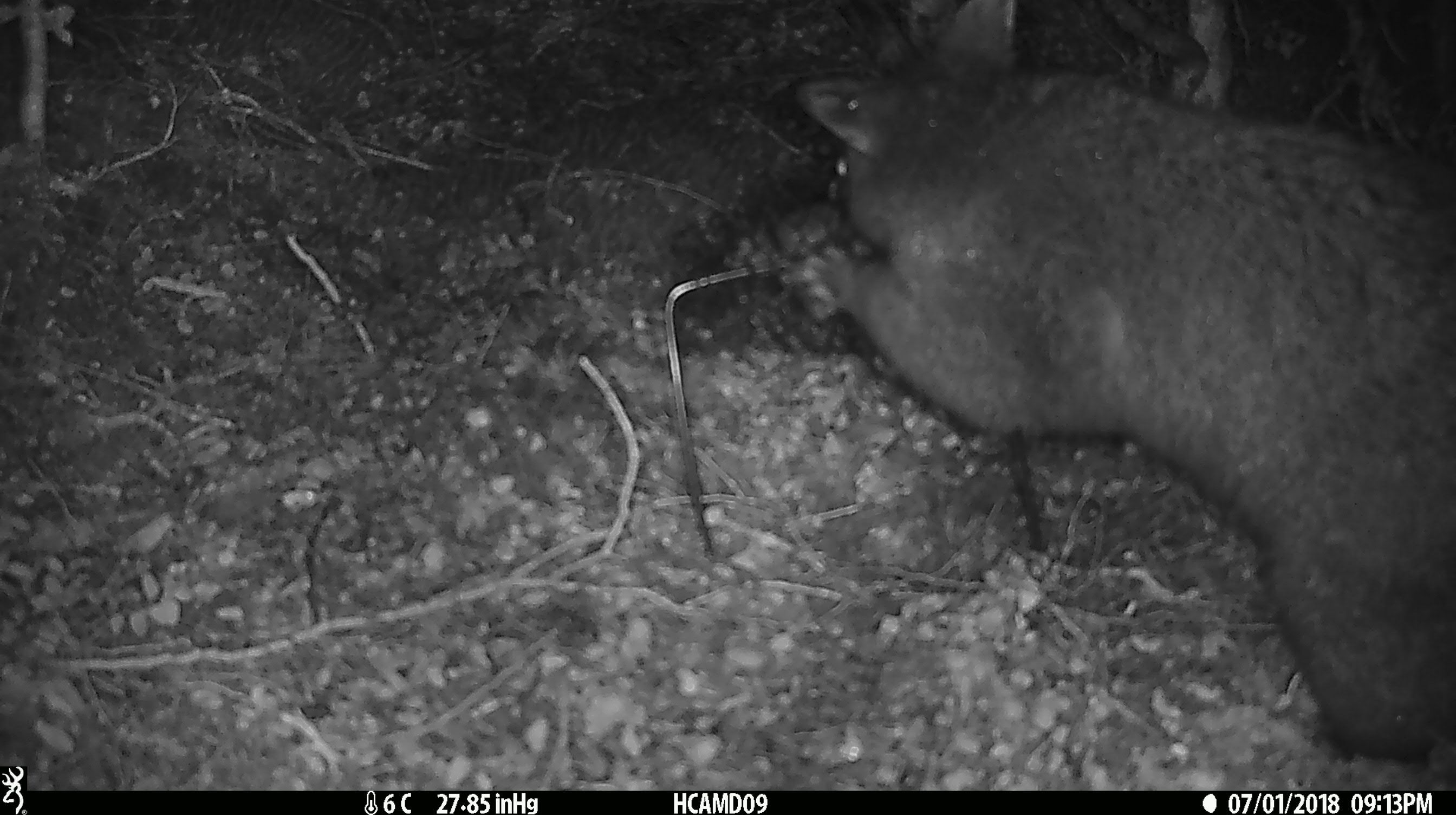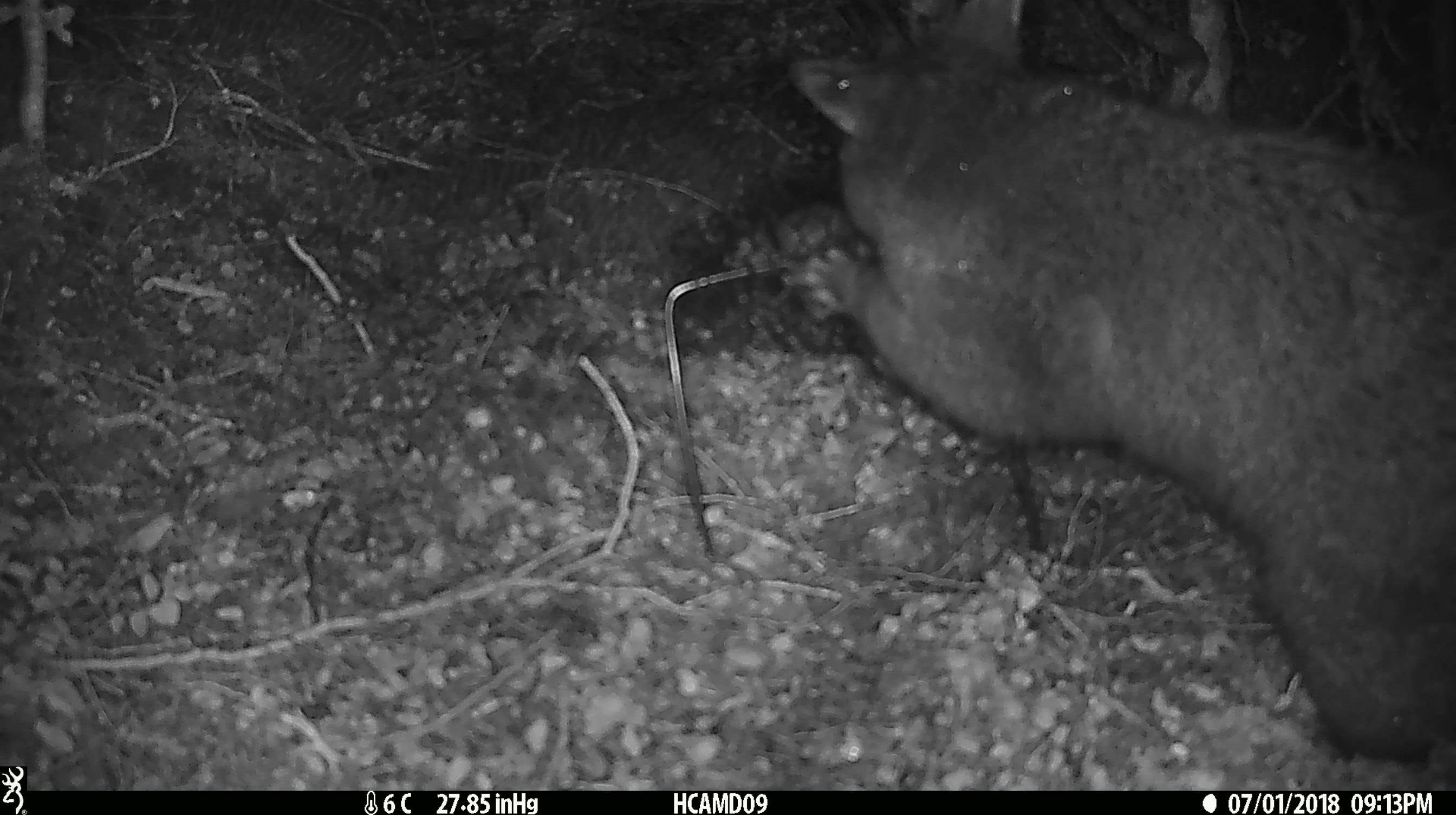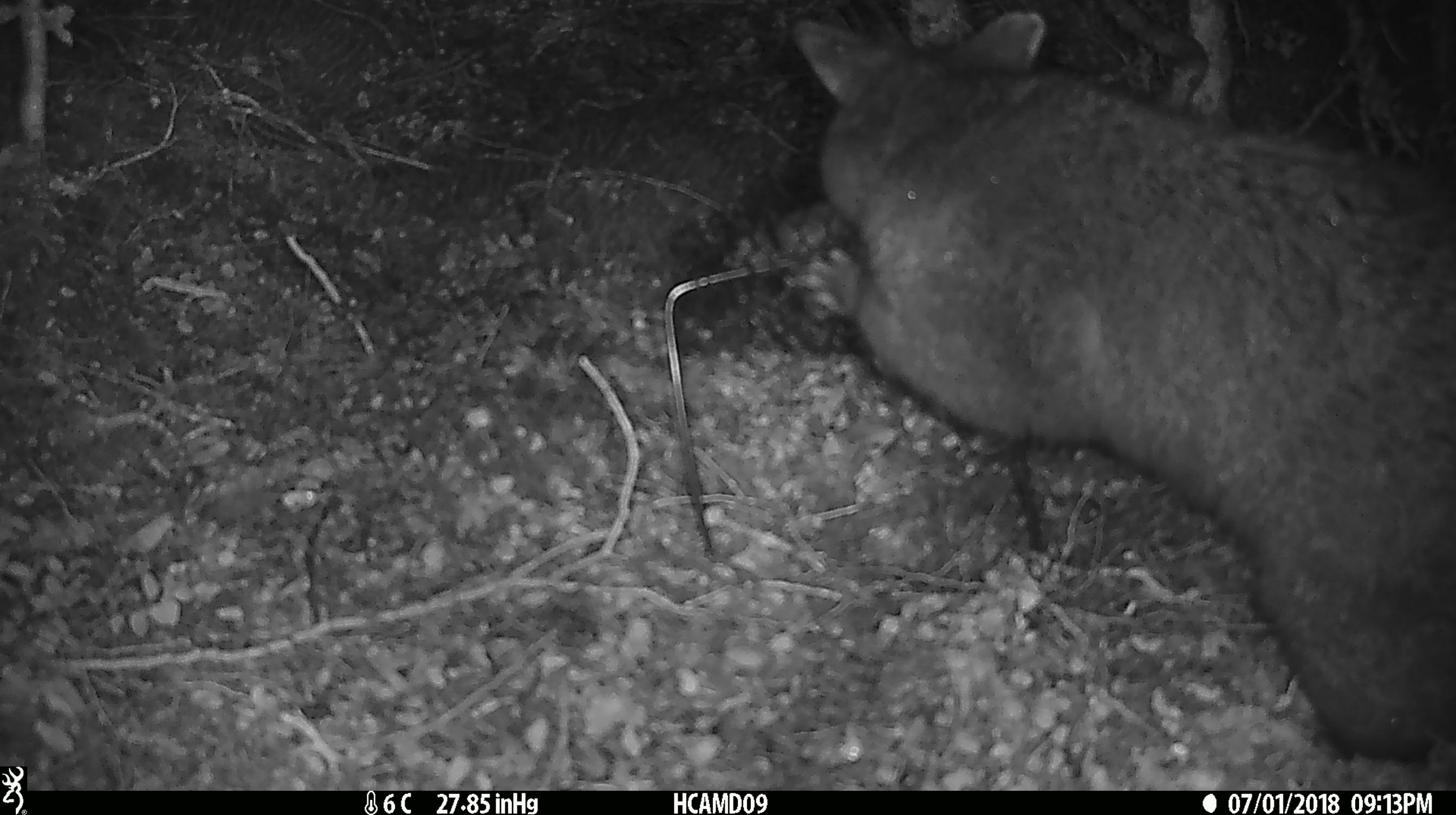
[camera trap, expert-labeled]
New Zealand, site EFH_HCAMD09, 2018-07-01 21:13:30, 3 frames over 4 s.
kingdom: Animalia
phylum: Chordata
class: Mammalia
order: Diprotodontia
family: Phalangeridae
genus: Trichosurus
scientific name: Trichosurus vulpecula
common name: common brushtail possum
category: possum